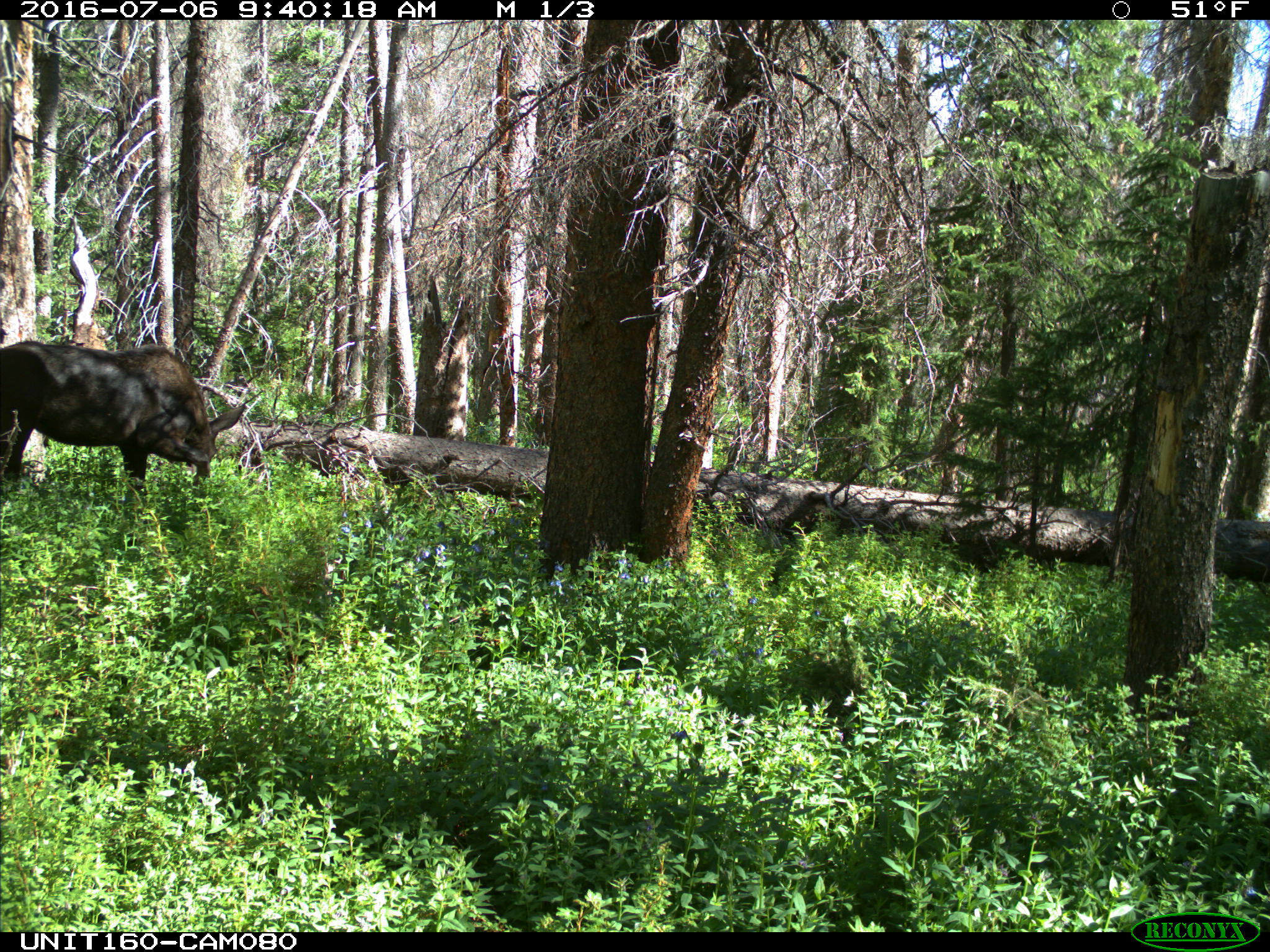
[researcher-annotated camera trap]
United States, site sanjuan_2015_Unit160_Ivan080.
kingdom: Animalia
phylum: Chordata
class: Mammalia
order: Artiodactyla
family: Cervidae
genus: Alces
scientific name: Alces alces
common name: moose